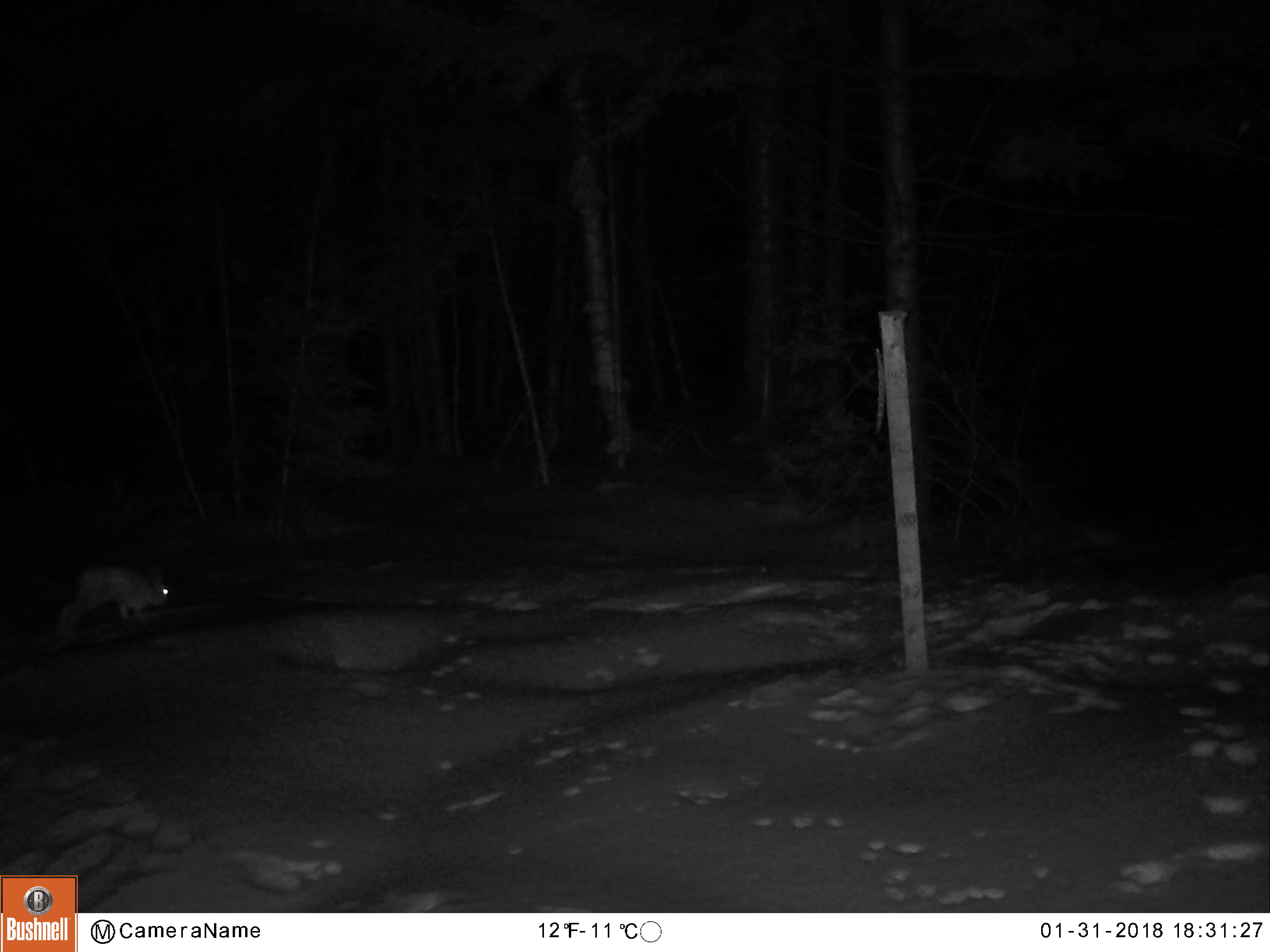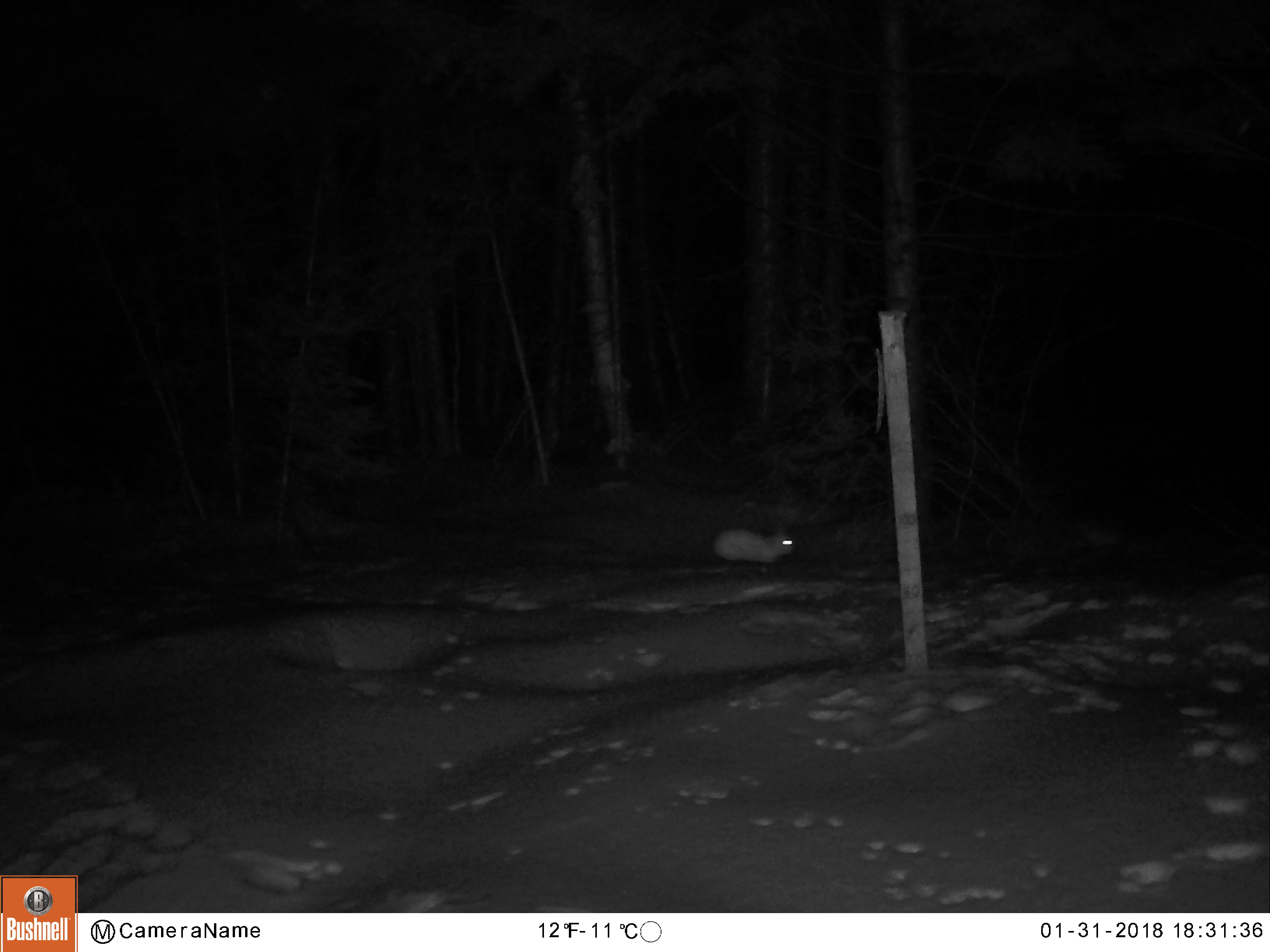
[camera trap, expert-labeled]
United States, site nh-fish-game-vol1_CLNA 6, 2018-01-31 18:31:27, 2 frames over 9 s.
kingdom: Animalia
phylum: Chordata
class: Mammalia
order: Lagomorpha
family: Leporidae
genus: Lepus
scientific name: Lepus americanus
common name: snowshoe hare